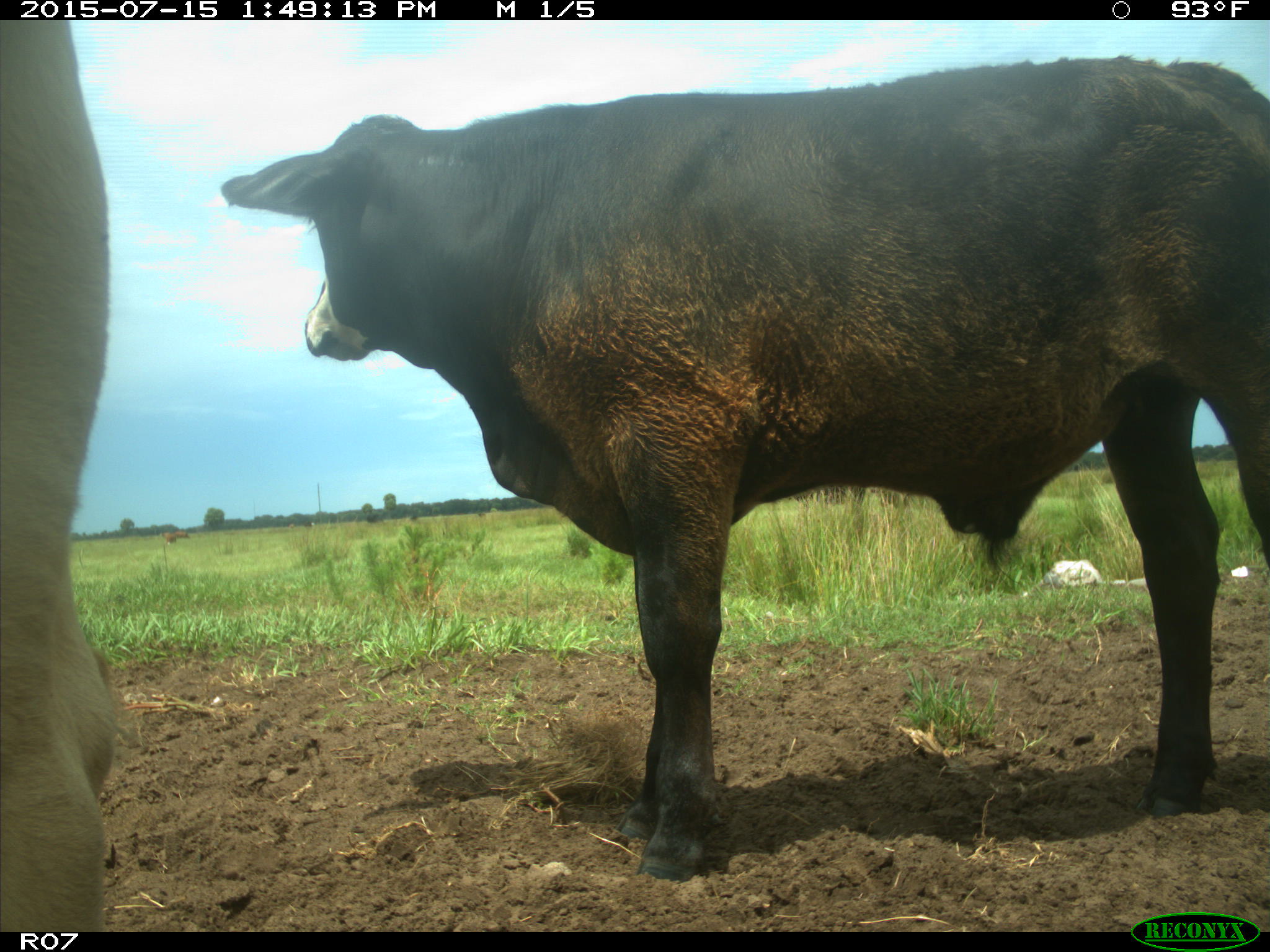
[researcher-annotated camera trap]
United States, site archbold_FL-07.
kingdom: Animalia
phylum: Chordata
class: Mammalia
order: Artiodactyla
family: Bovidae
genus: Bos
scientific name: Bos taurus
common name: domestic cow